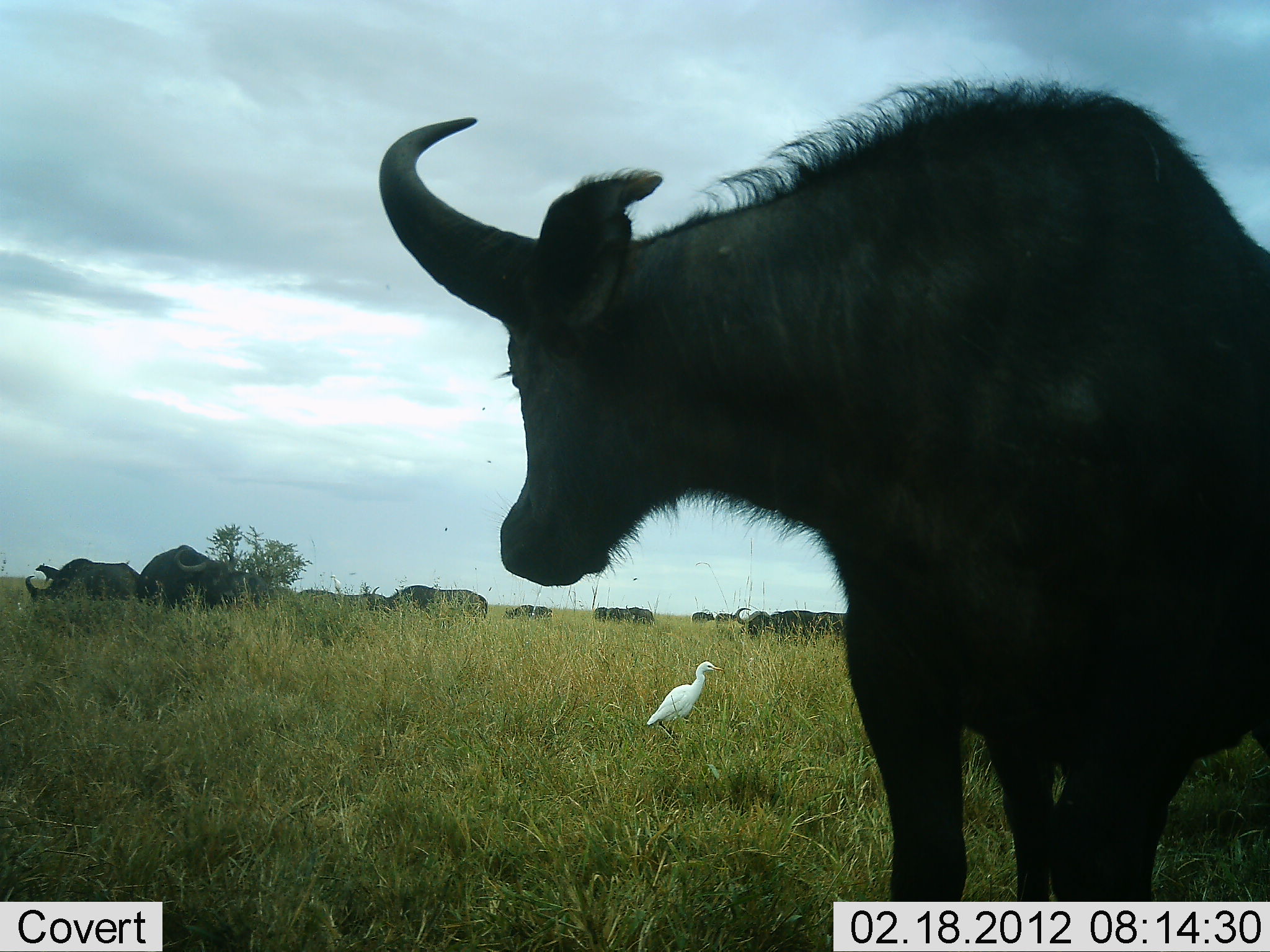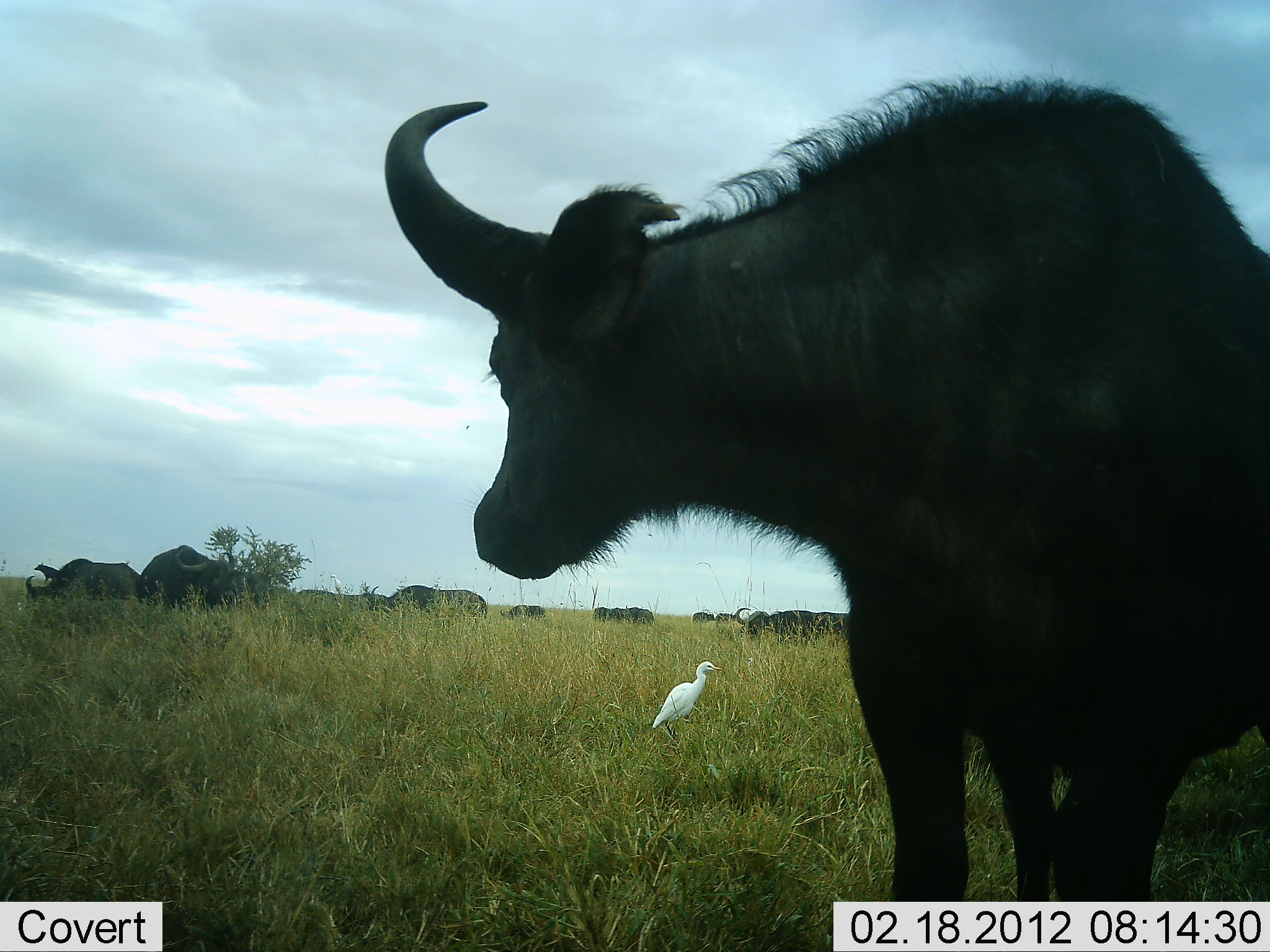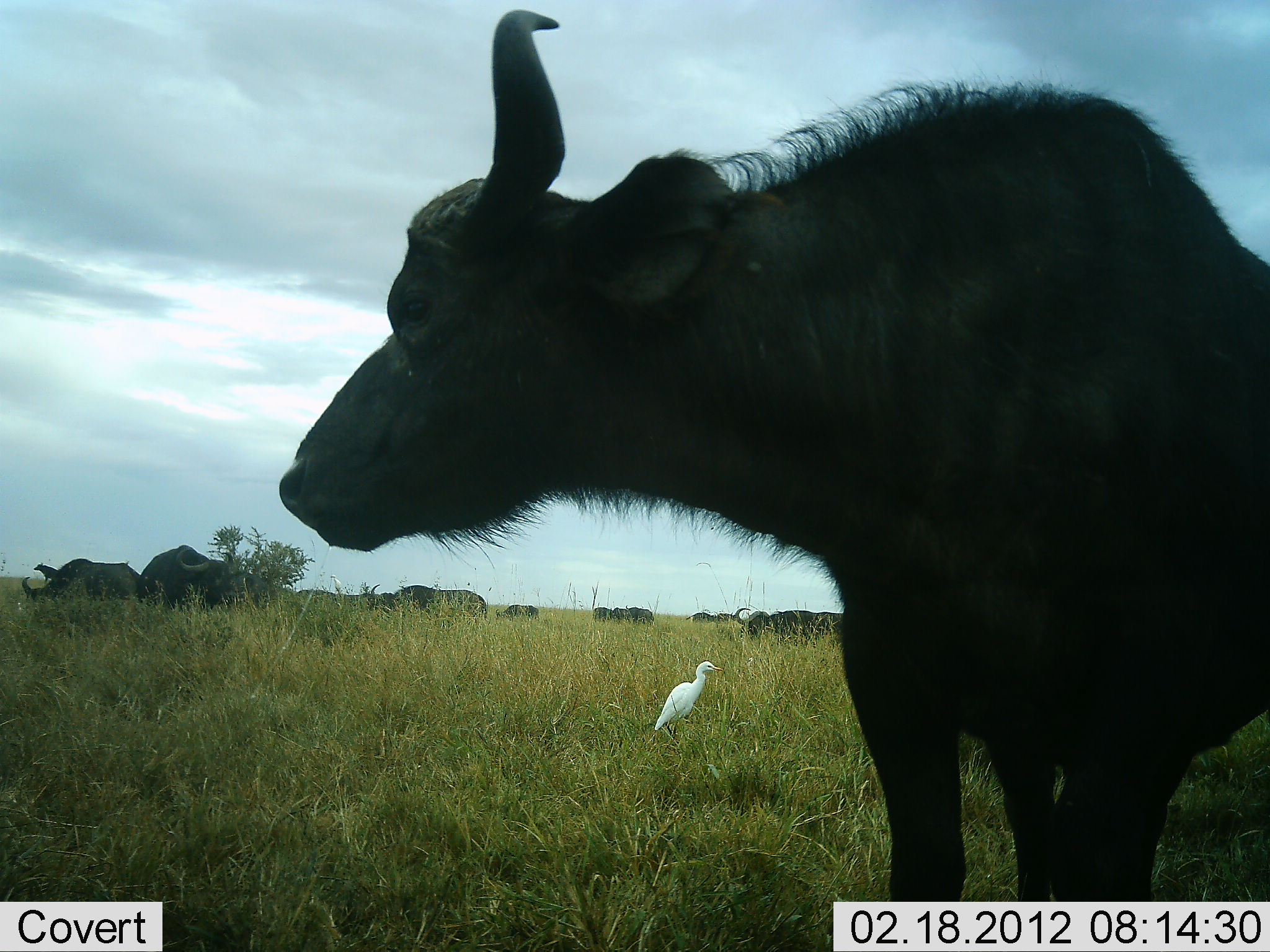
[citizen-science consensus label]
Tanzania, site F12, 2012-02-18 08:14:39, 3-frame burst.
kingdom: Animalia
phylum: Chordata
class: Mammalia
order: Artiodactyla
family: Bovidae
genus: Syncerus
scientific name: Syncerus caffer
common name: cape buffalo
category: buffalo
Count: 11-50.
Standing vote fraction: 80%.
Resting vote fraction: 0%.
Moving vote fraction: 20%.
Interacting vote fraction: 0%.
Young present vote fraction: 0%.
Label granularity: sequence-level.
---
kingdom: Animalia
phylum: Chordata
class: Aves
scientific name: Aves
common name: bird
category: otherbird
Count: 1.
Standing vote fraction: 95%.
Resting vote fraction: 0%.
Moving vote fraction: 5%.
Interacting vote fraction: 5%.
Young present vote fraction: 0%.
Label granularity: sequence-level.